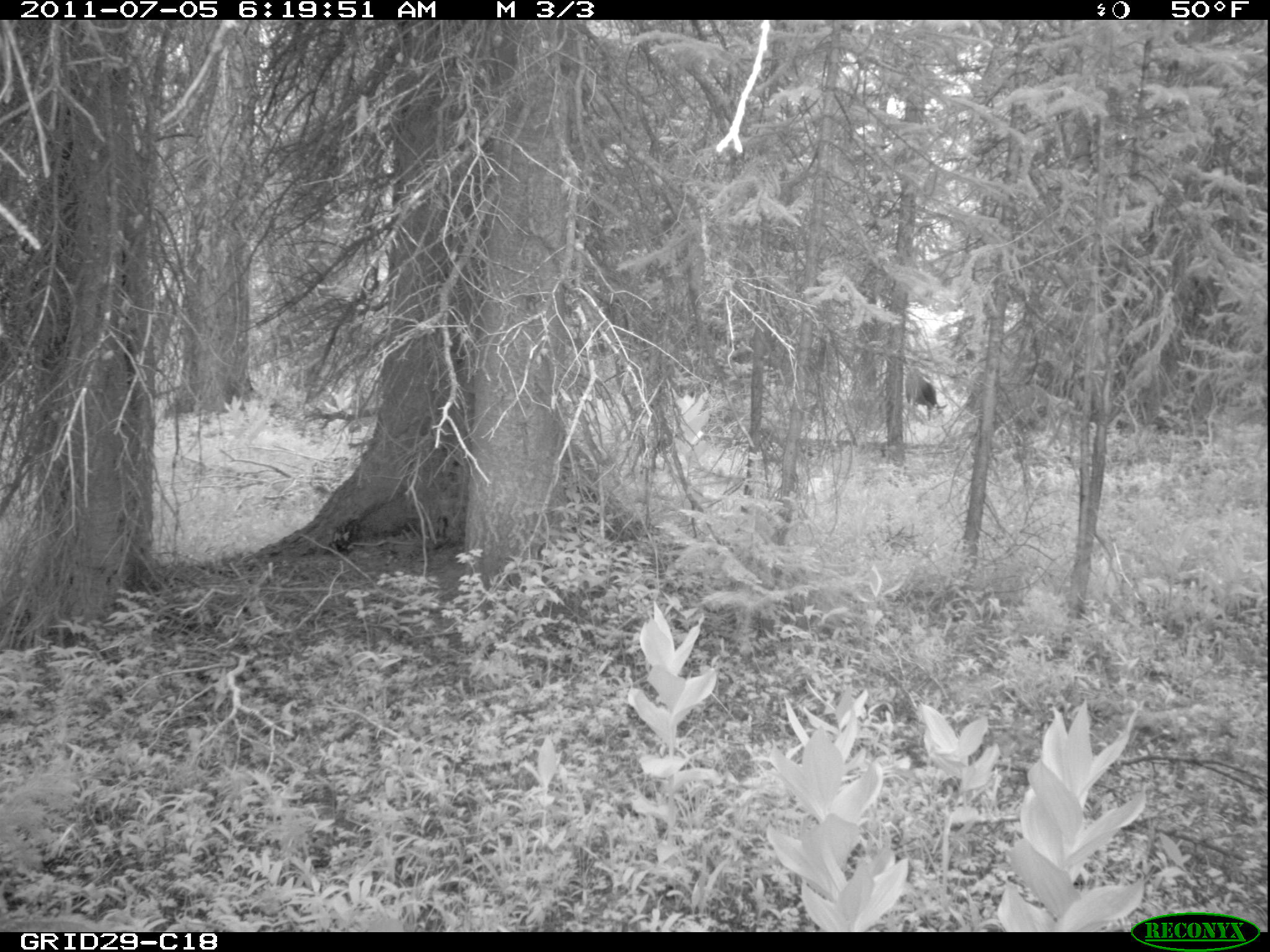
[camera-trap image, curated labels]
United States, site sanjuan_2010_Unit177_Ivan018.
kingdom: Animalia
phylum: Chordata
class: Mammalia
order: Artiodactyla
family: Cervidae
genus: Cervus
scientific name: Cervus elaphus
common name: red deer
Cervus elaphus (red deer).